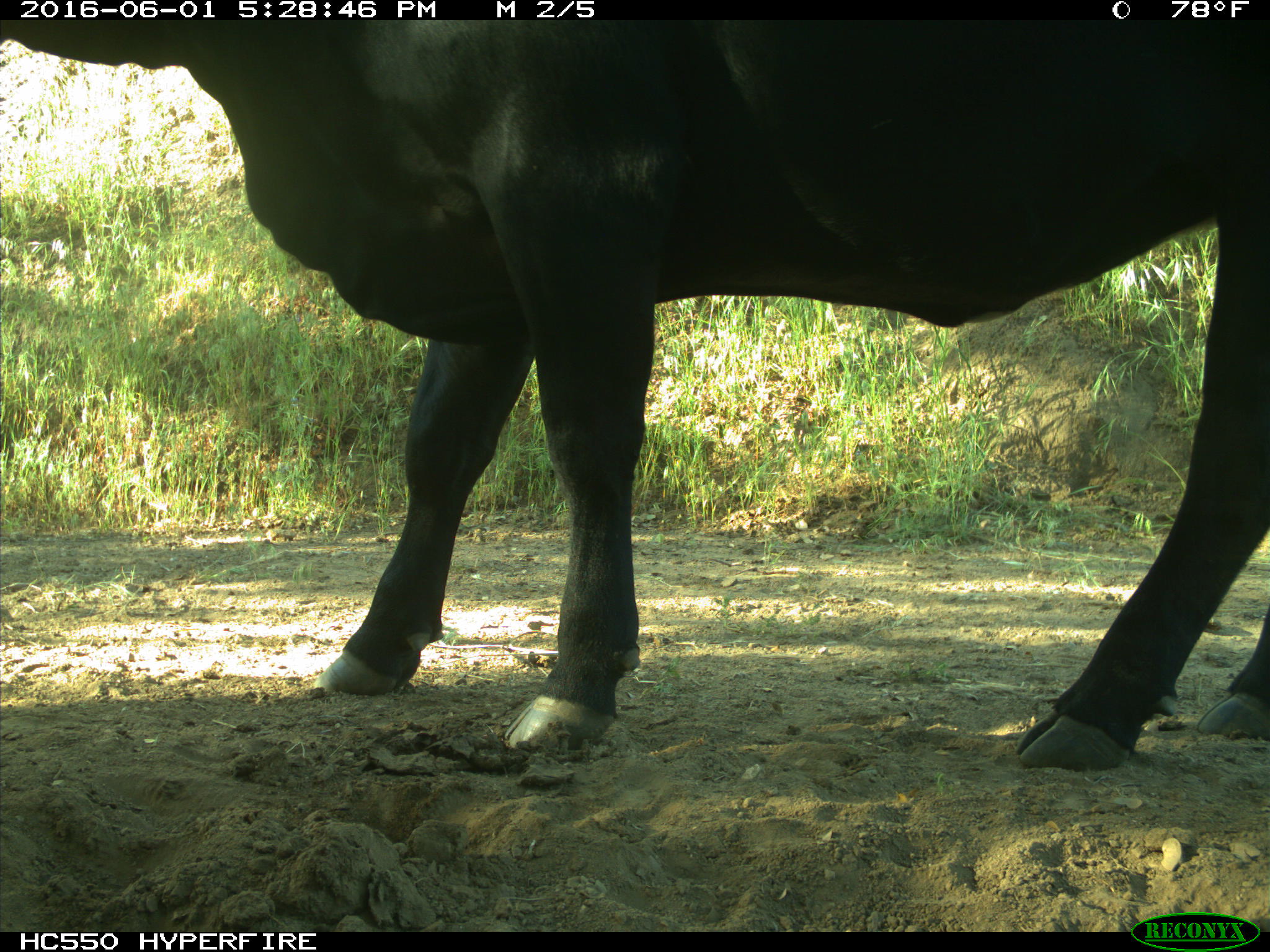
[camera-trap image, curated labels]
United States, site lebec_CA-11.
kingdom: Animalia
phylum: Chordata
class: Mammalia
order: Artiodactyla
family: Bovidae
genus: Bos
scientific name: Bos taurus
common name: domestic cow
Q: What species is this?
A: Bos taurus (domestic cow).